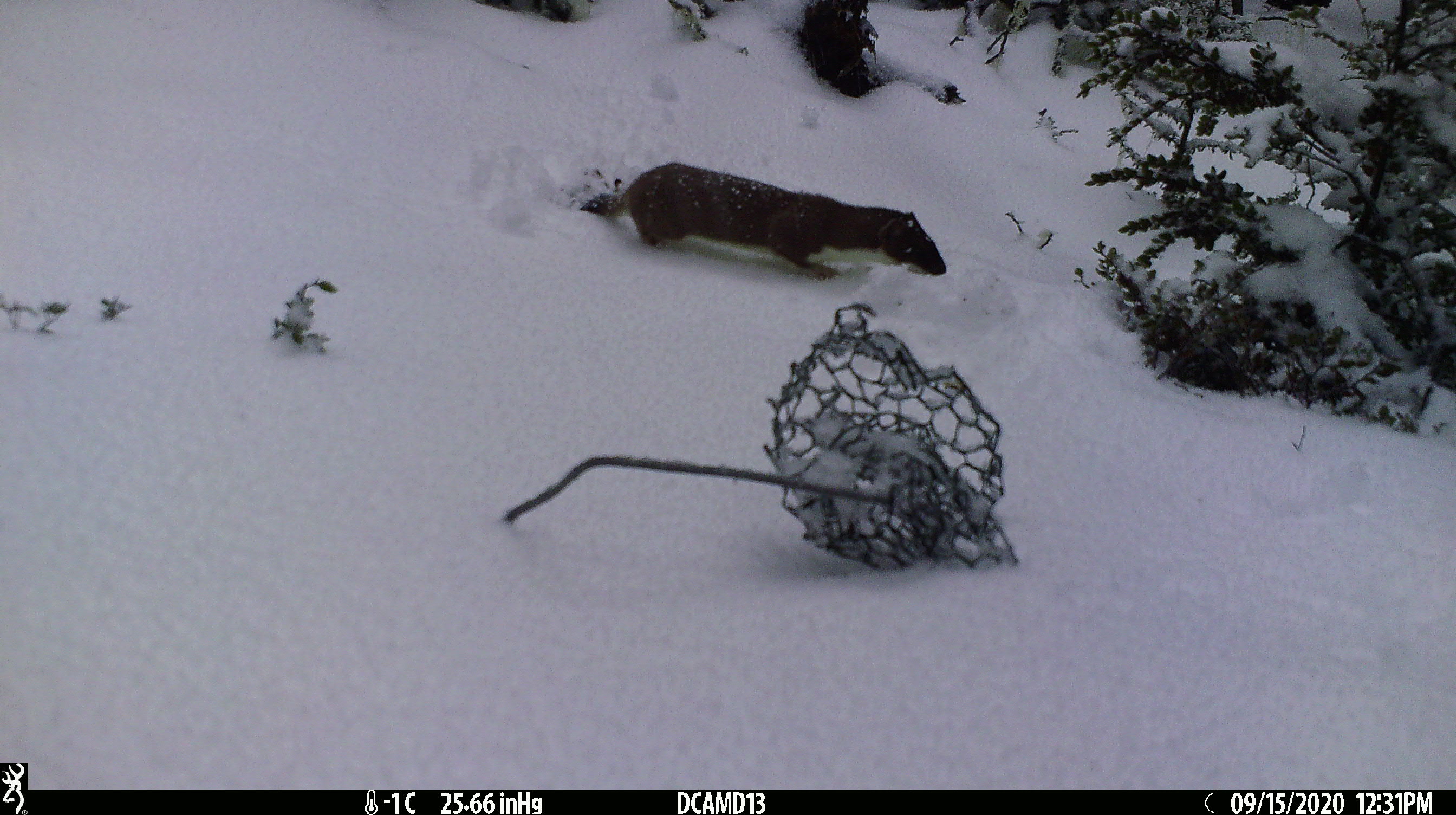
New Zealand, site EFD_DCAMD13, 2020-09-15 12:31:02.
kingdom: Animalia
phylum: Chordata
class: Mammalia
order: Carnivora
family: Mustelidae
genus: Mustela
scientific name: Mustela erminea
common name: stoat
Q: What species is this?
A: Stoat (Mustela erminea).